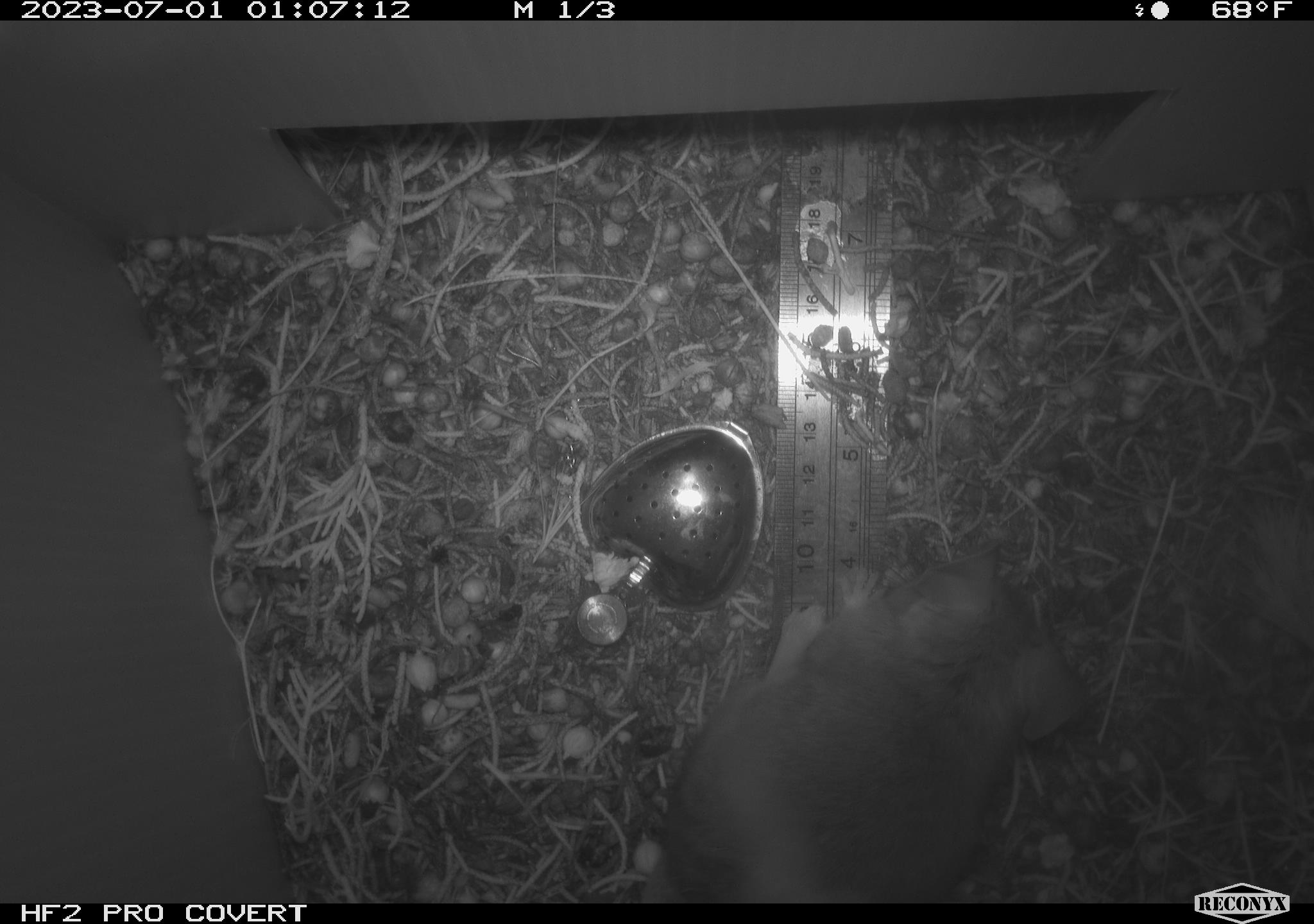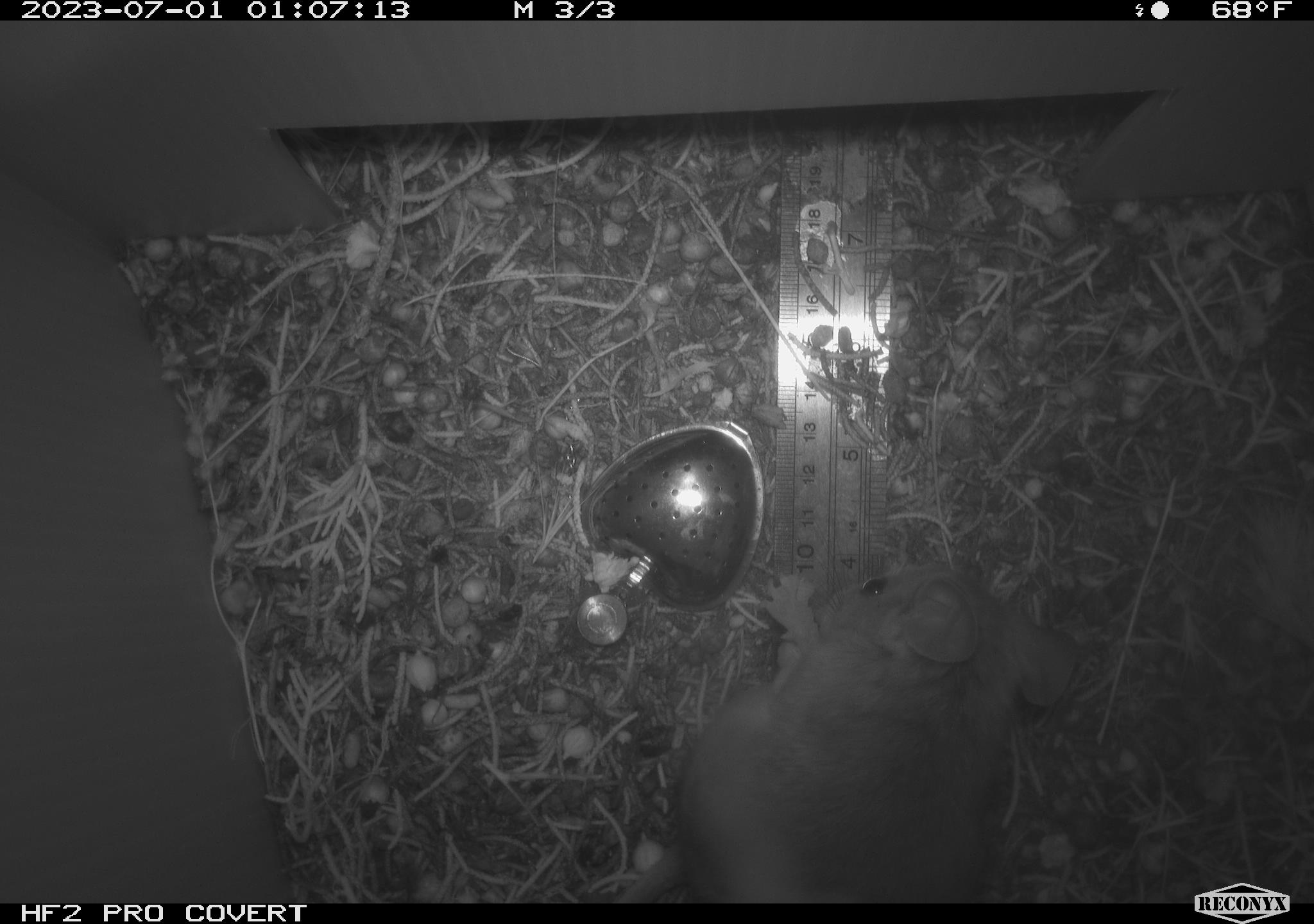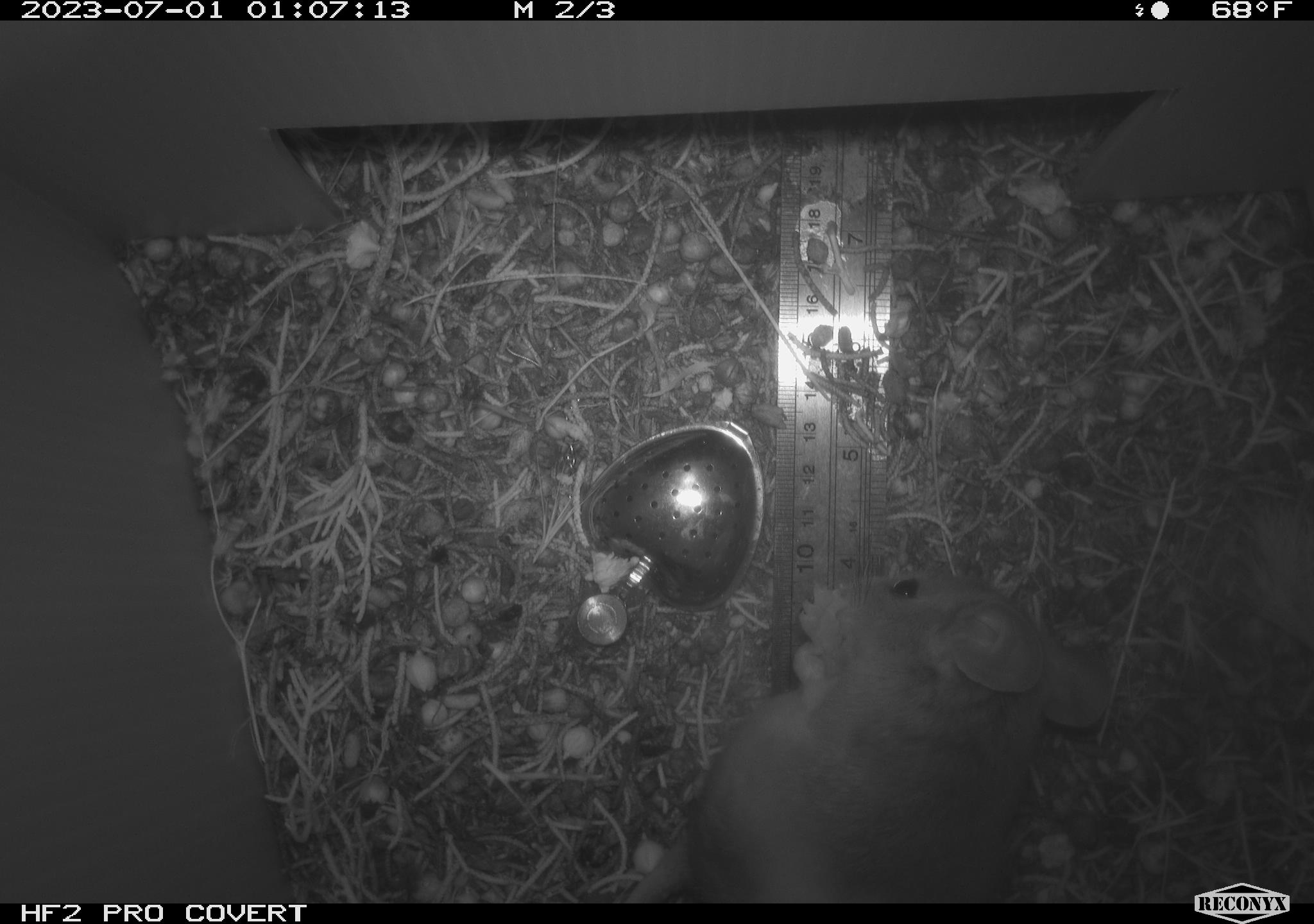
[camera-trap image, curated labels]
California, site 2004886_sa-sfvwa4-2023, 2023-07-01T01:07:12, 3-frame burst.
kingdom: Animalia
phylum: Chordata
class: Mammalia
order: Rodentia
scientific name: Rodentia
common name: mouse species